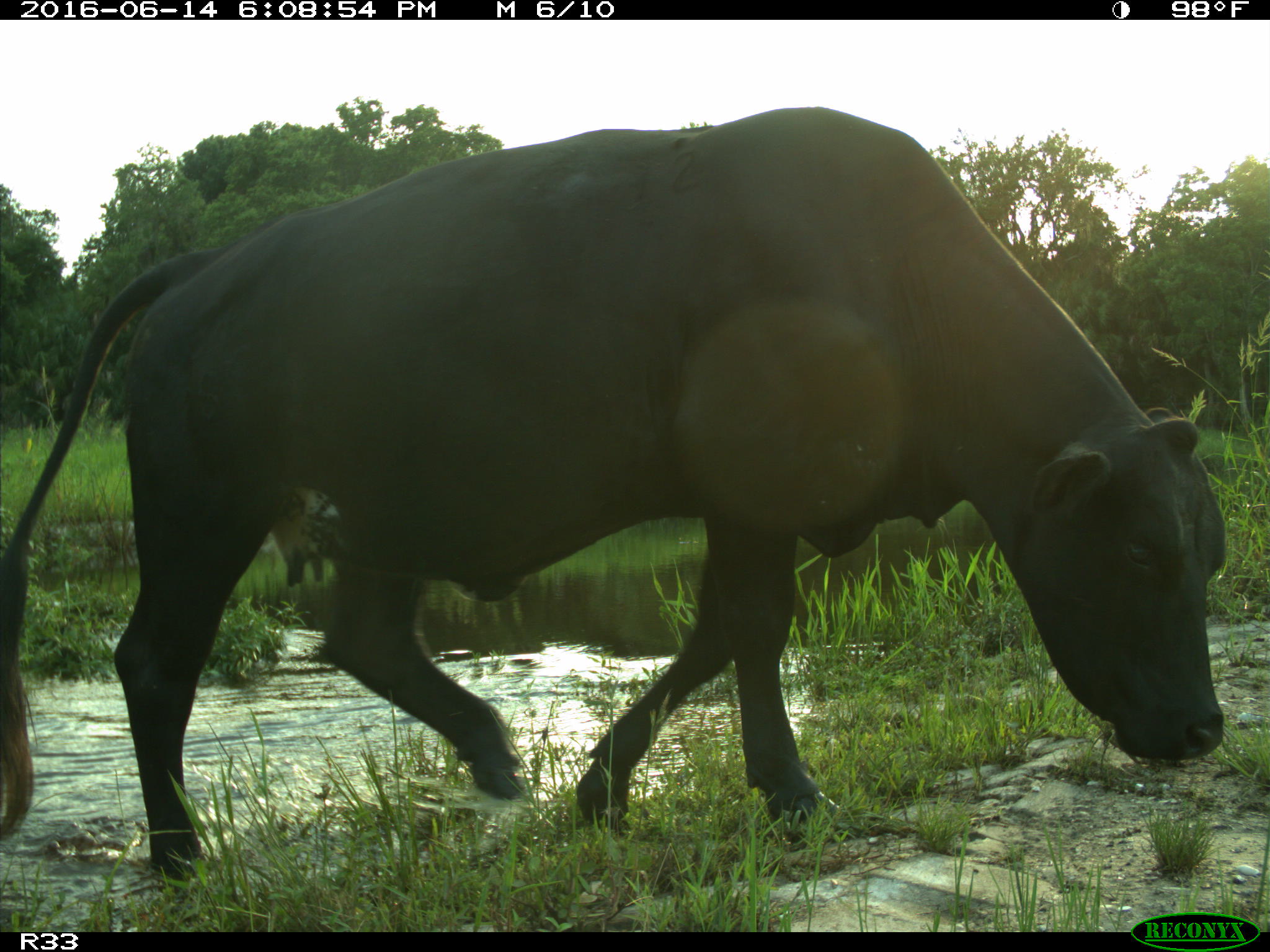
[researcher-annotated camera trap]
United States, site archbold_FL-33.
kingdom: Animalia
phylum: Chordata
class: Mammalia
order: Artiodactyla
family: Bovidae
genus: Bos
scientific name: Bos taurus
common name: domestic cow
Bos taurus (domestic cow).